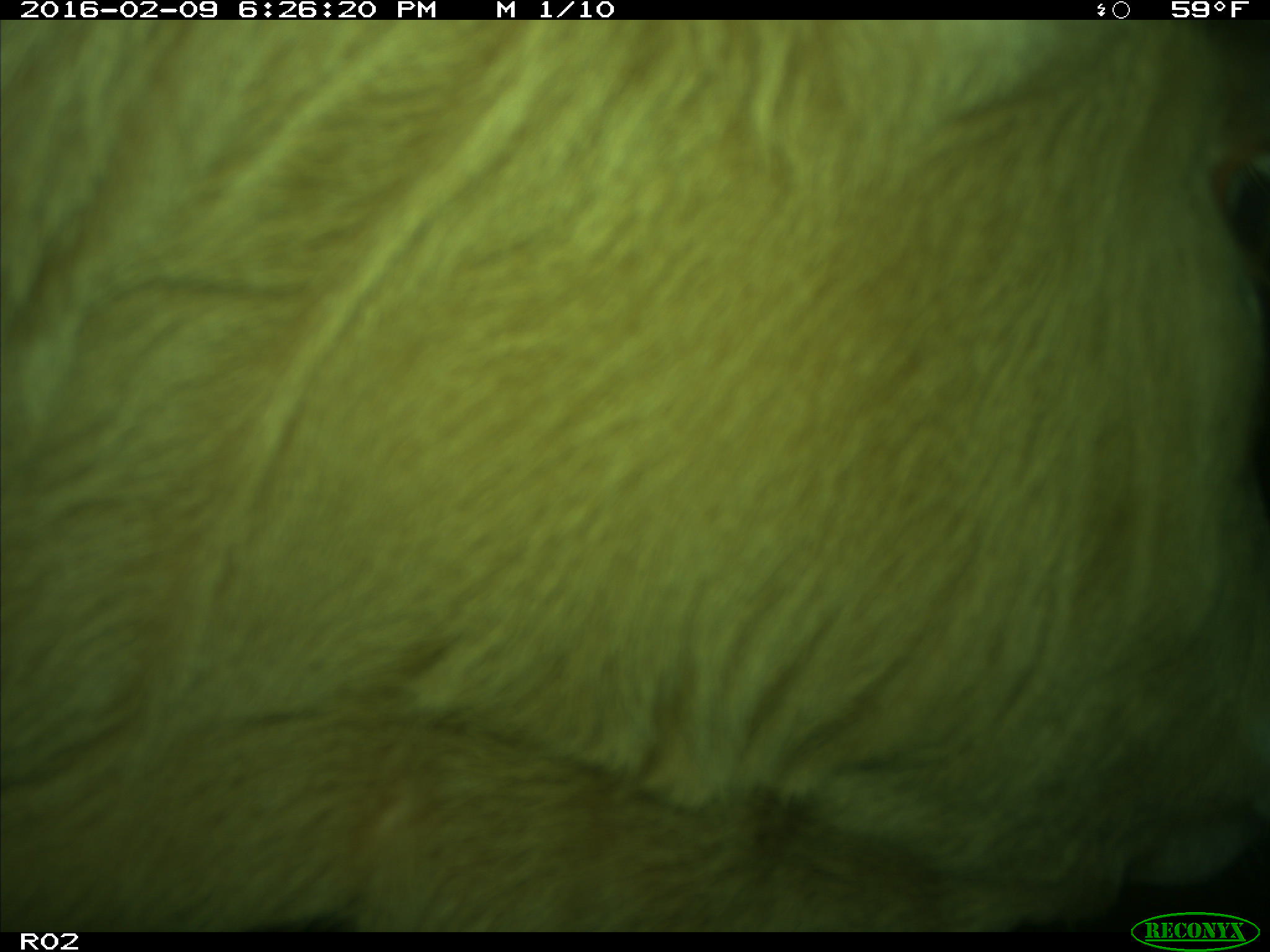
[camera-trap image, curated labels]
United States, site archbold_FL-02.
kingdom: Animalia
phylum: Chordata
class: Mammalia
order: Artiodactyla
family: Bovidae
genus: Bos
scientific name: Bos taurus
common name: domestic cow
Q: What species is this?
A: Bos taurus (domestic cow).